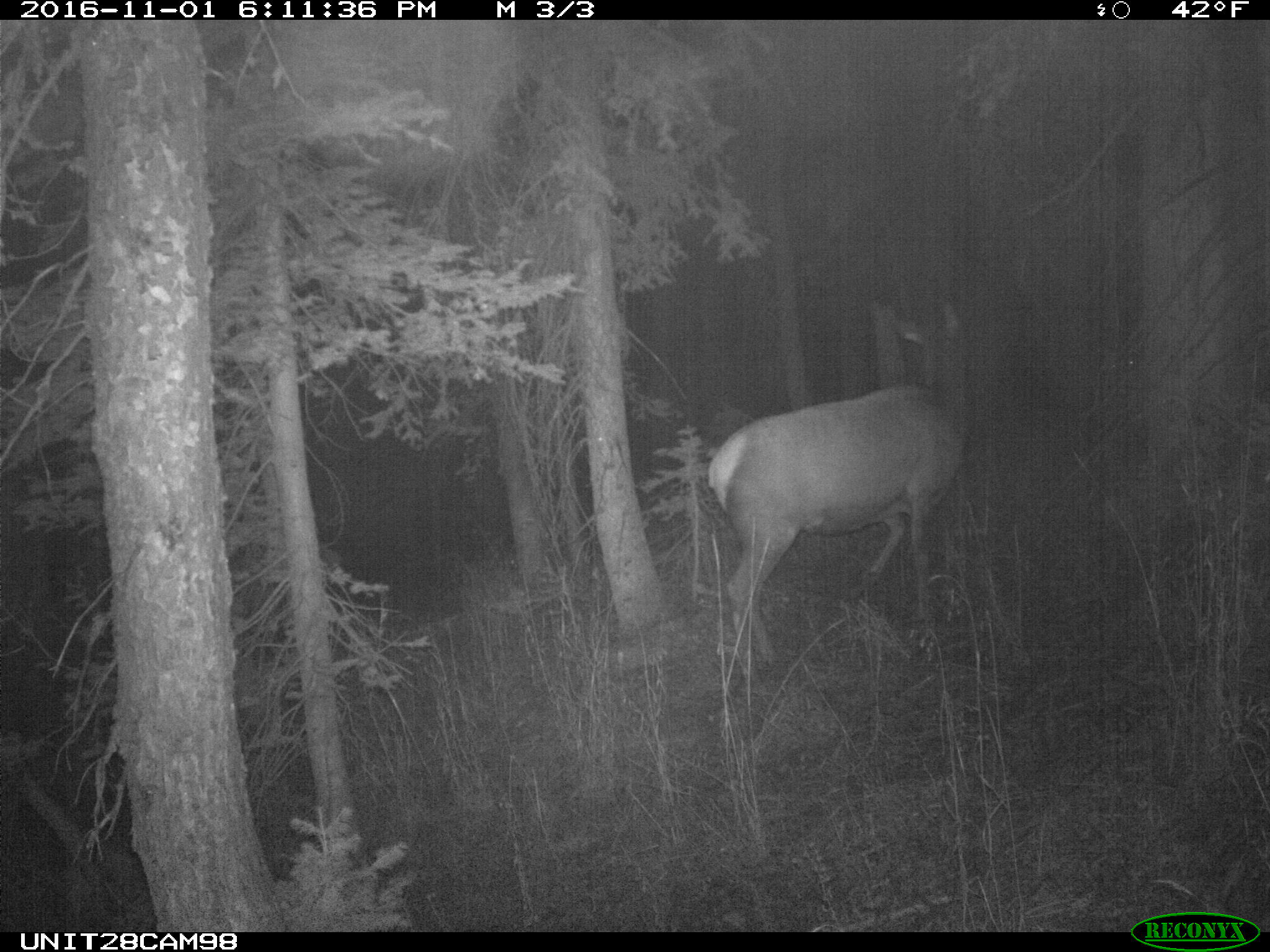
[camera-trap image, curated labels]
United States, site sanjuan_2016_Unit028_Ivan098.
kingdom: Animalia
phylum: Chordata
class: Mammalia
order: Artiodactyla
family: Cervidae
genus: Cervus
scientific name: Cervus elaphus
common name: red deer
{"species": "Cervus elaphus (red deer)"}